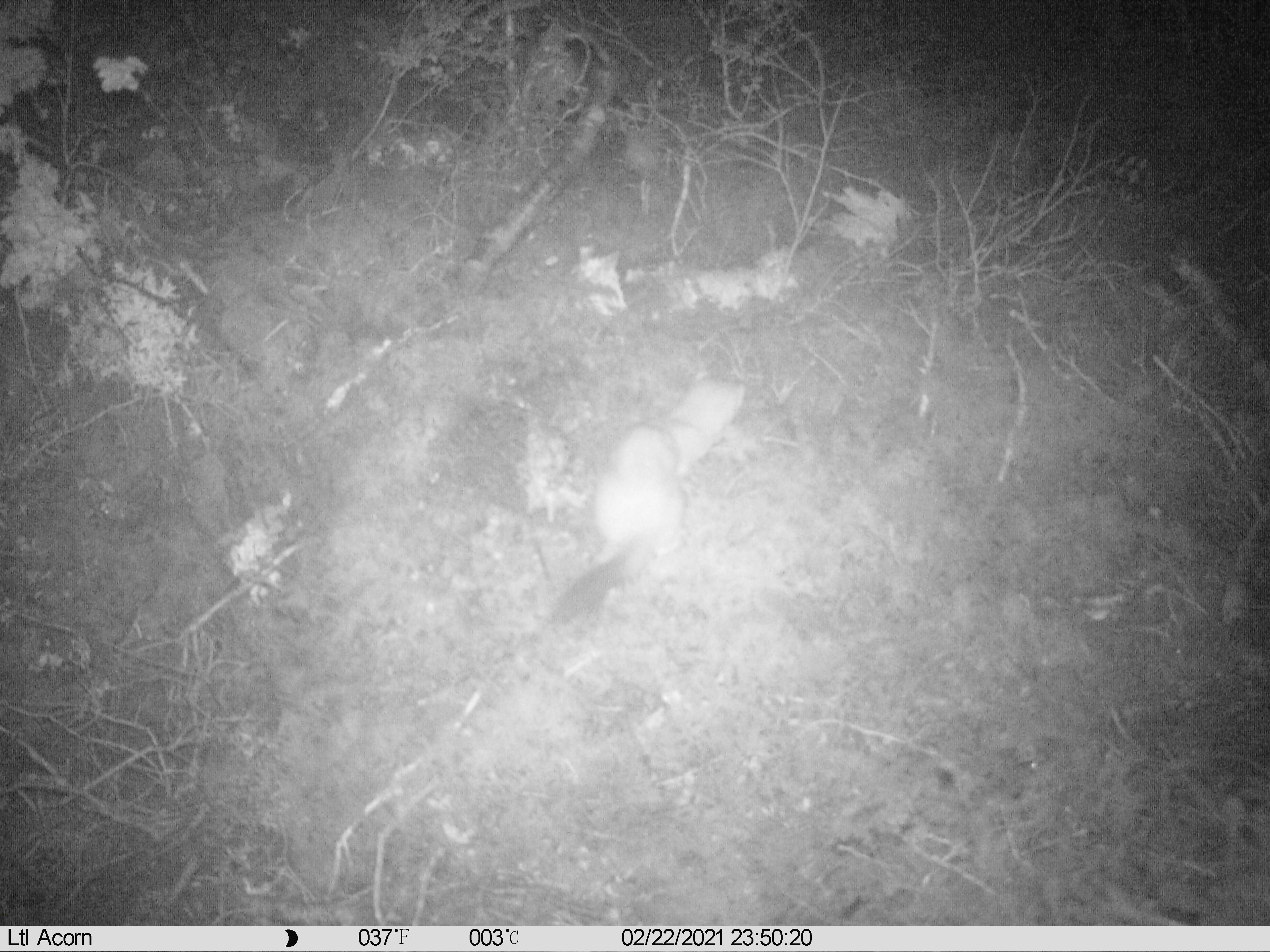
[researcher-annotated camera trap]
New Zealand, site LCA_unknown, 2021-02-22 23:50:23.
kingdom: Animalia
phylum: Chordata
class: Mammalia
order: Carnivora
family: Mustelidae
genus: Mustela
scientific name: Mustela erminea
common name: stoat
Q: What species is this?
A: Stoat (Mustela erminea).